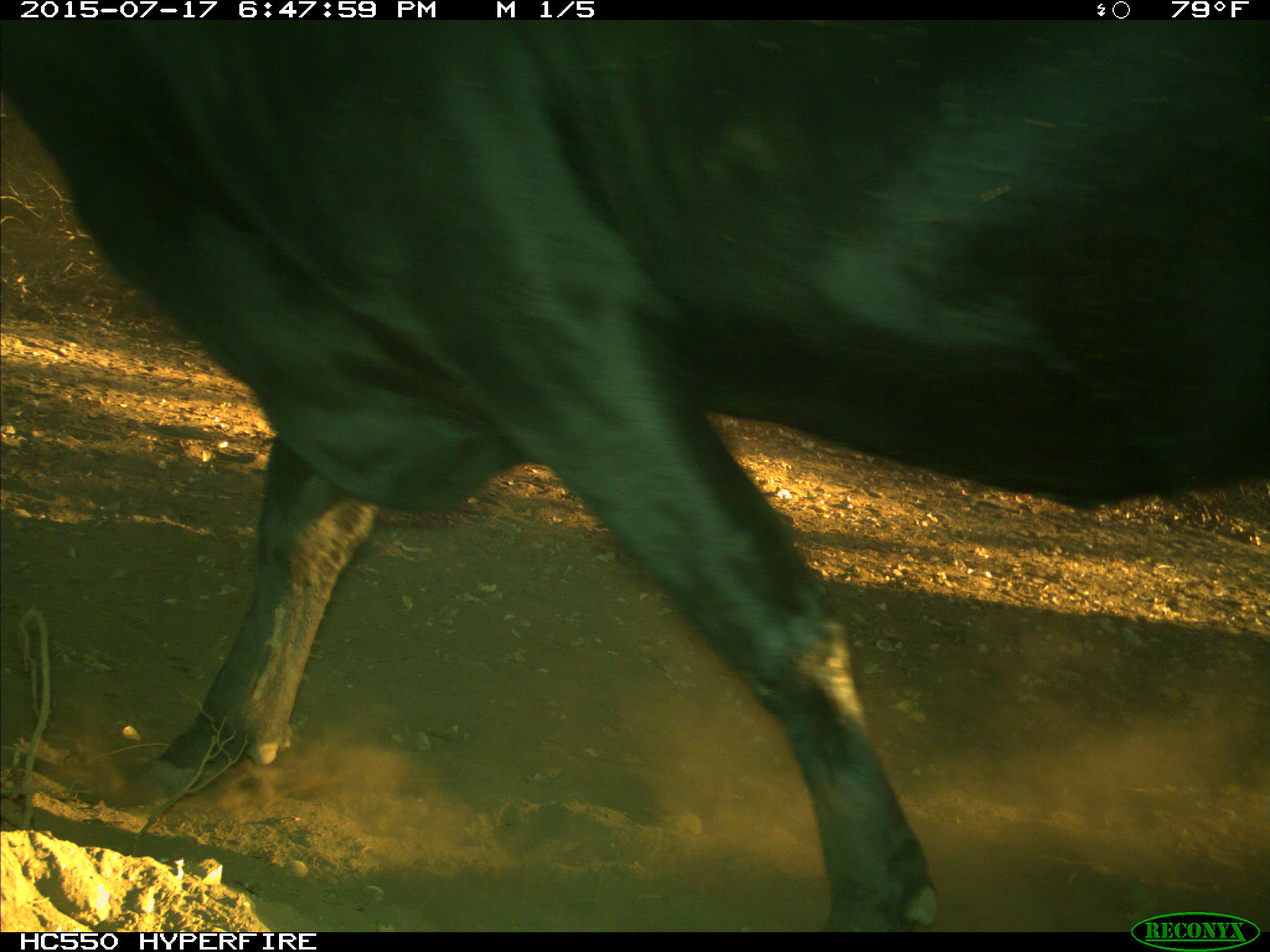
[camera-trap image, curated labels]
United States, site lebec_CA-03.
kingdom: Animalia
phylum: Chordata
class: Mammalia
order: Artiodactyla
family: Bovidae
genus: Bos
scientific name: Bos taurus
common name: domestic cow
Bos taurus (domestic cow).